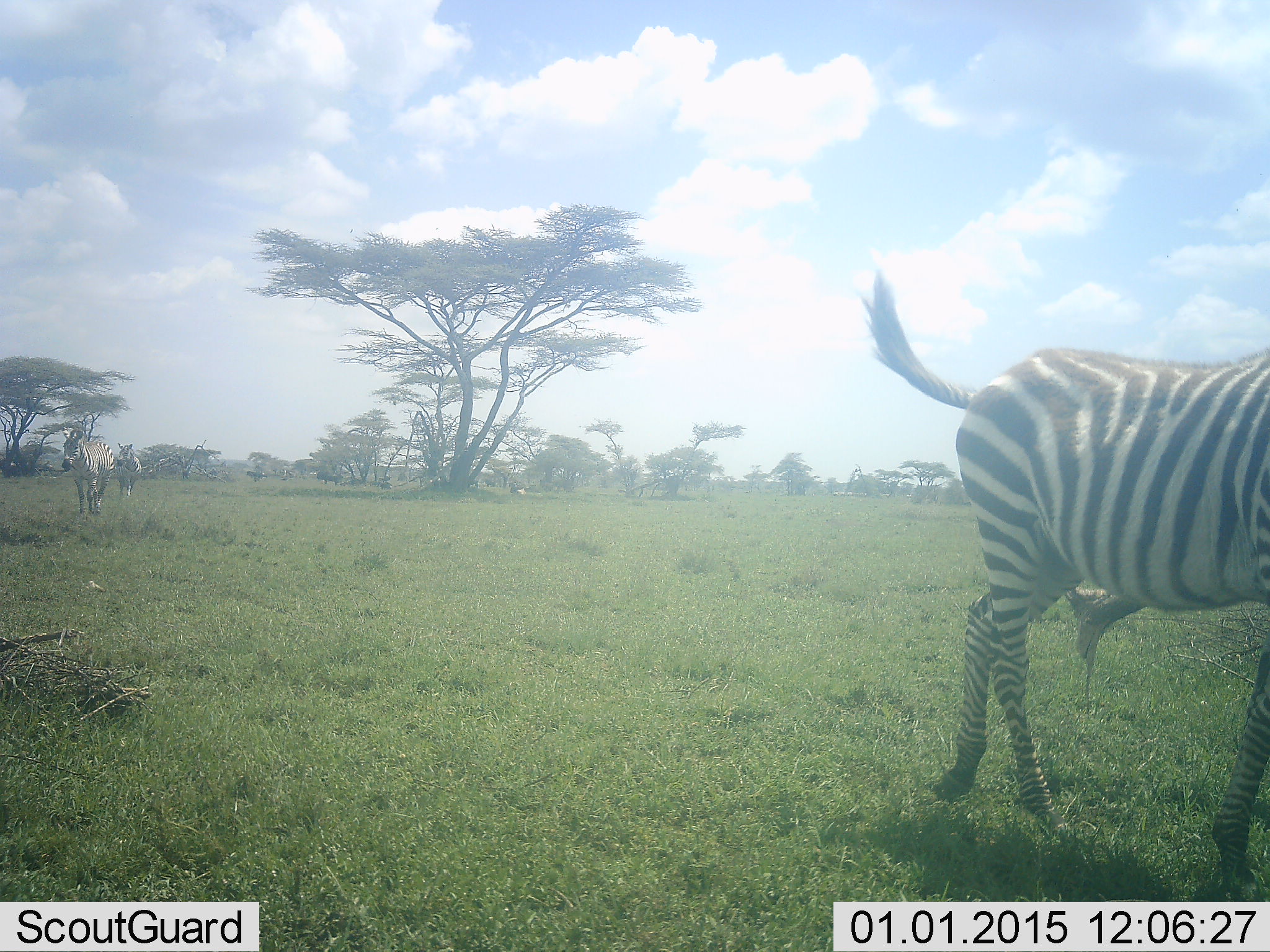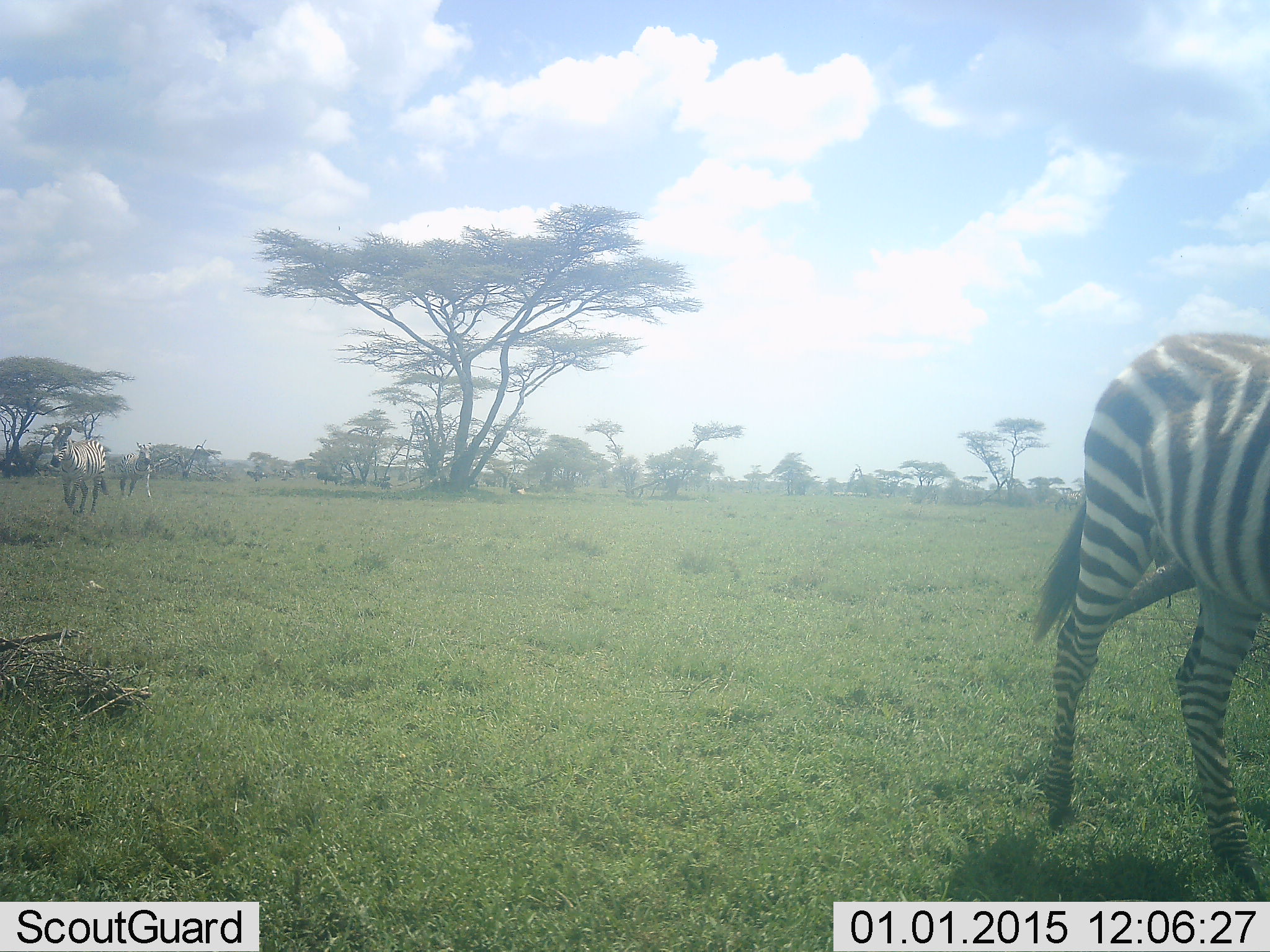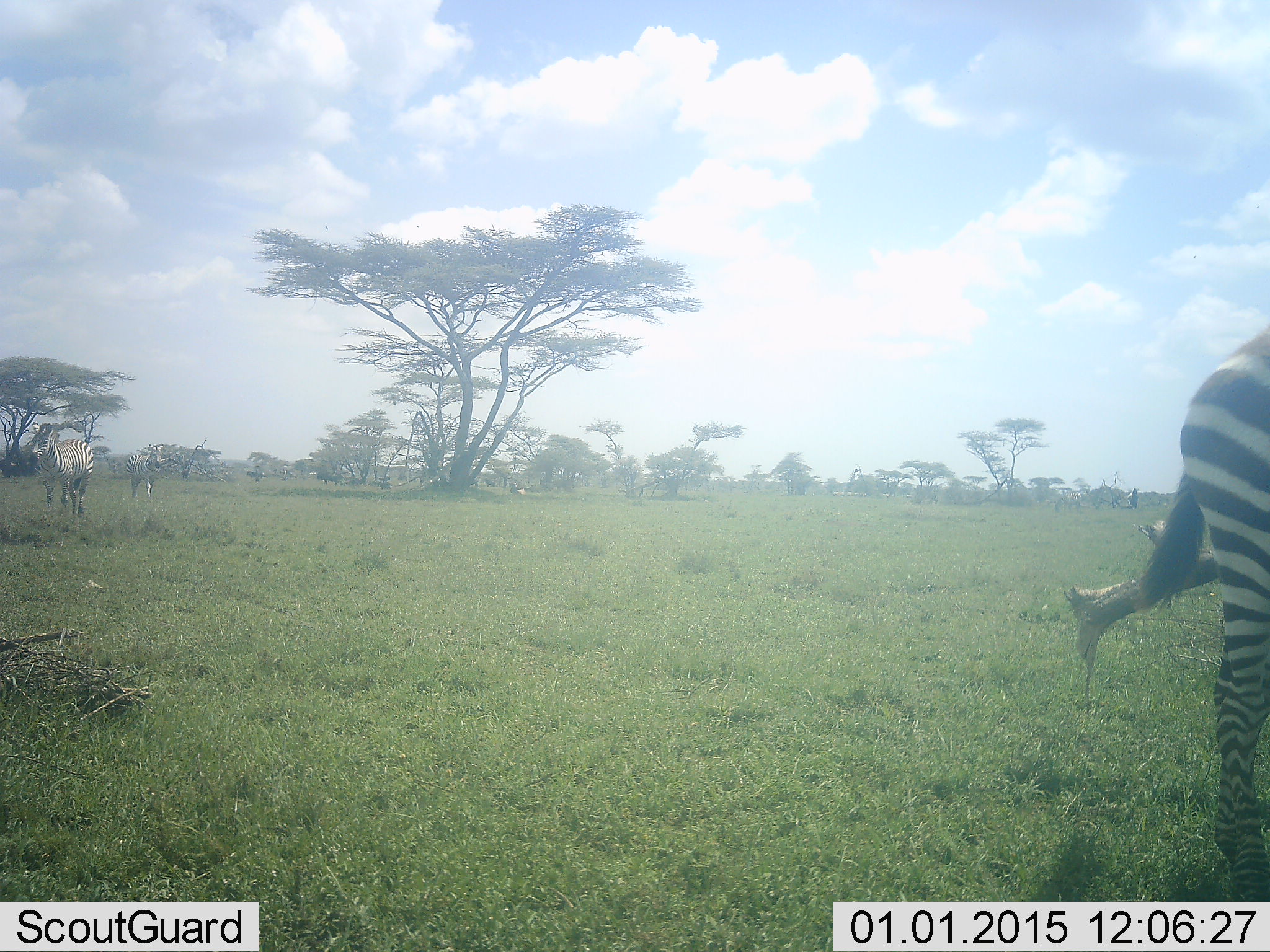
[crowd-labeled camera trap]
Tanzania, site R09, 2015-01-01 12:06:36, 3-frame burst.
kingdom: Animalia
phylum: Chordata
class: Mammalia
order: Perissodactyla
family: Equidae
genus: Equus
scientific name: Equus quagga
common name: plains zebra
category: zebra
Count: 3.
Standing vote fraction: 10%.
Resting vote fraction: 0%.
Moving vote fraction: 90%.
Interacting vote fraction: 0%.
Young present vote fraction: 0%.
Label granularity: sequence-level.